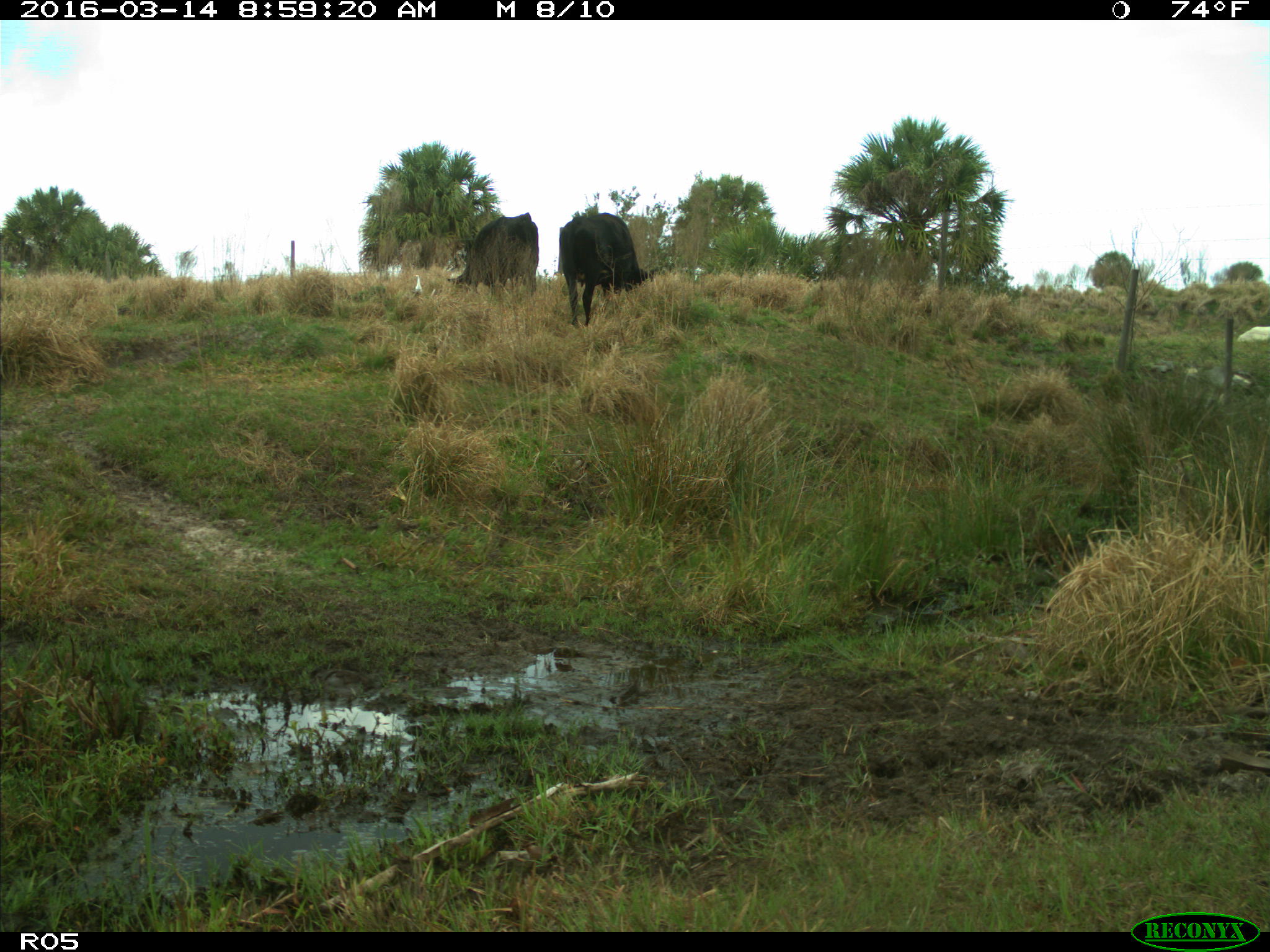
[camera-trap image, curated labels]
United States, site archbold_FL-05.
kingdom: Animalia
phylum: Chordata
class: Mammalia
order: Artiodactyla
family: Bovidae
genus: Bos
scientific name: Bos taurus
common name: domestic cow